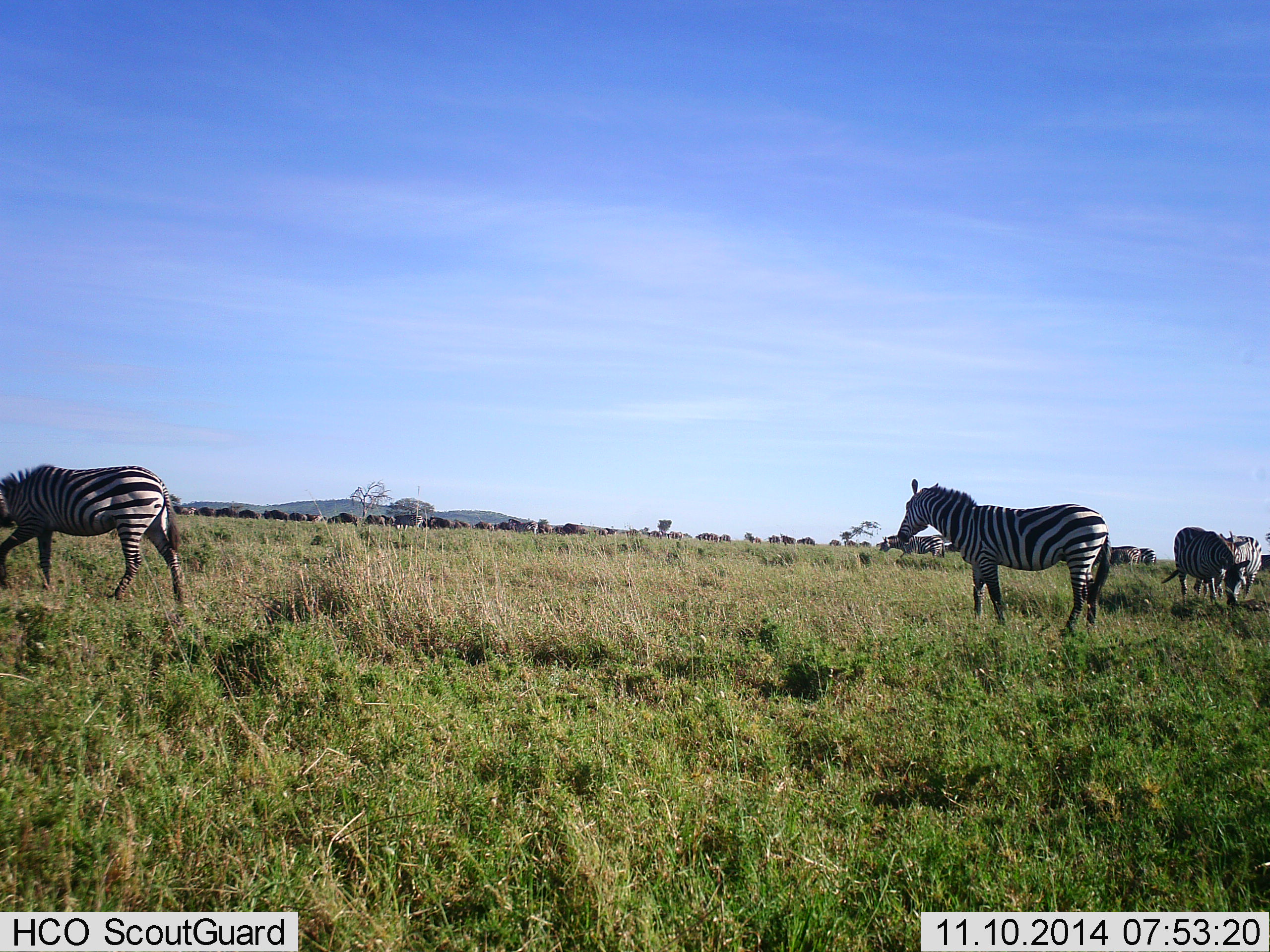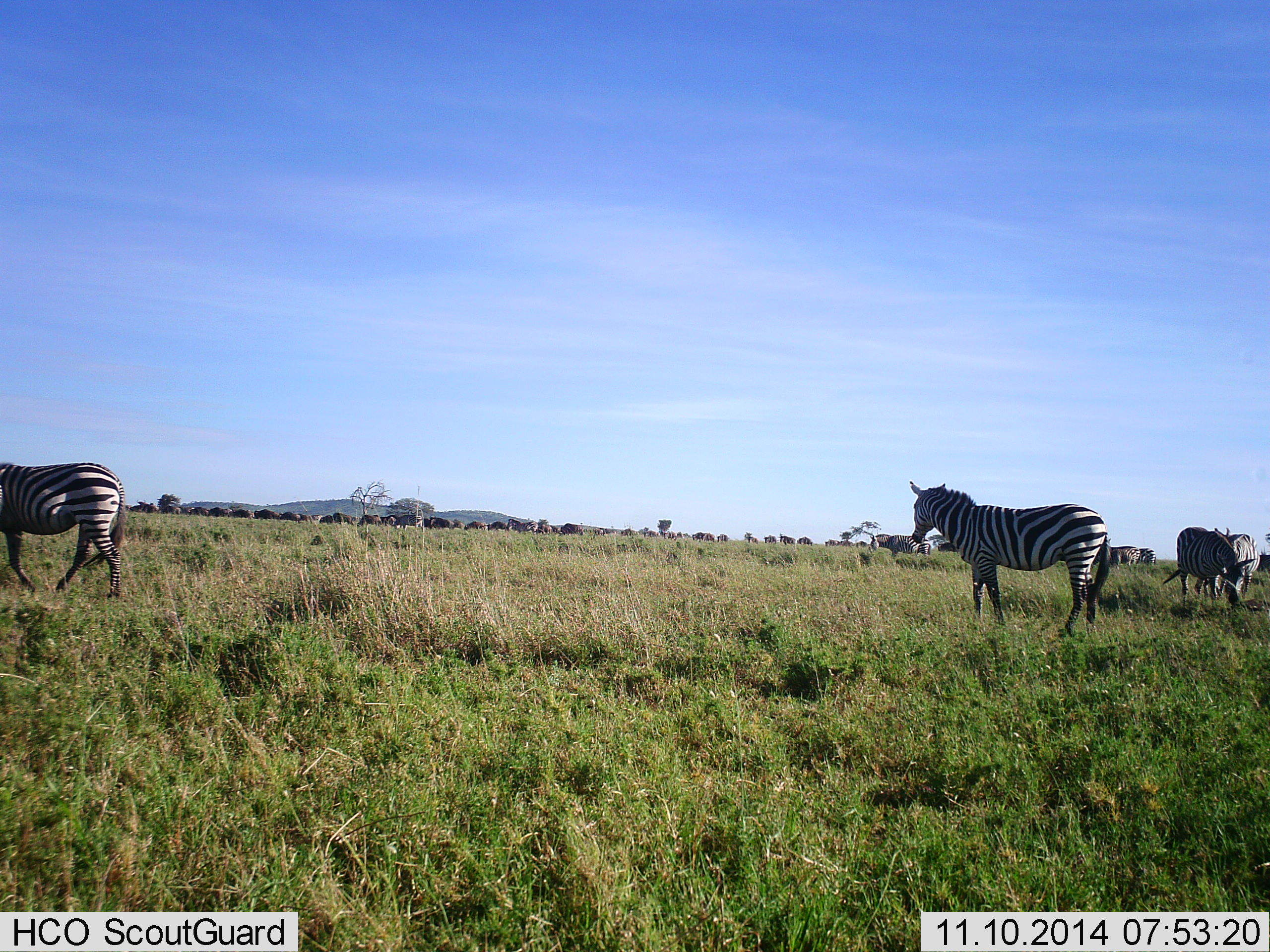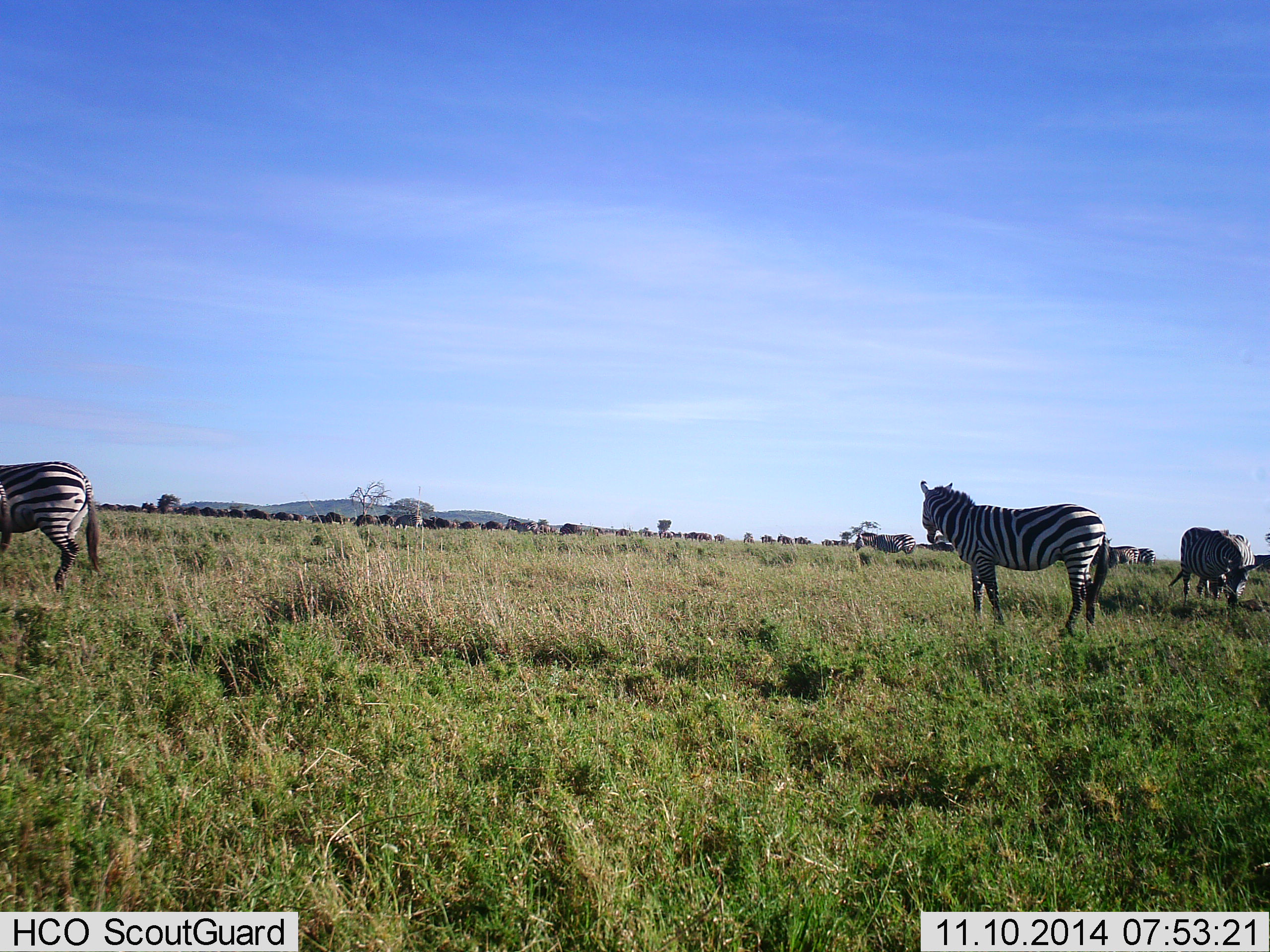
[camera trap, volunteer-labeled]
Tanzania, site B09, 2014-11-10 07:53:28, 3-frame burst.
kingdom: Animalia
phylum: Chordata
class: Mammalia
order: Artiodactyla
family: Bovidae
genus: Connochaetes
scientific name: Connochaetes taurinus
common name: blue wildebeest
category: wildebeest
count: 11-50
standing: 20%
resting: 0%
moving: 100%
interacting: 0%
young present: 0%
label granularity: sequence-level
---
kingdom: Animalia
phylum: Chordata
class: Mammalia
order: Perissodactyla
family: Equidae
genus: Equus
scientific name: Equus quagga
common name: plains zebra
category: zebra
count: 5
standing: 83%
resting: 0%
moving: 72%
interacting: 0%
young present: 0%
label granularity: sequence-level